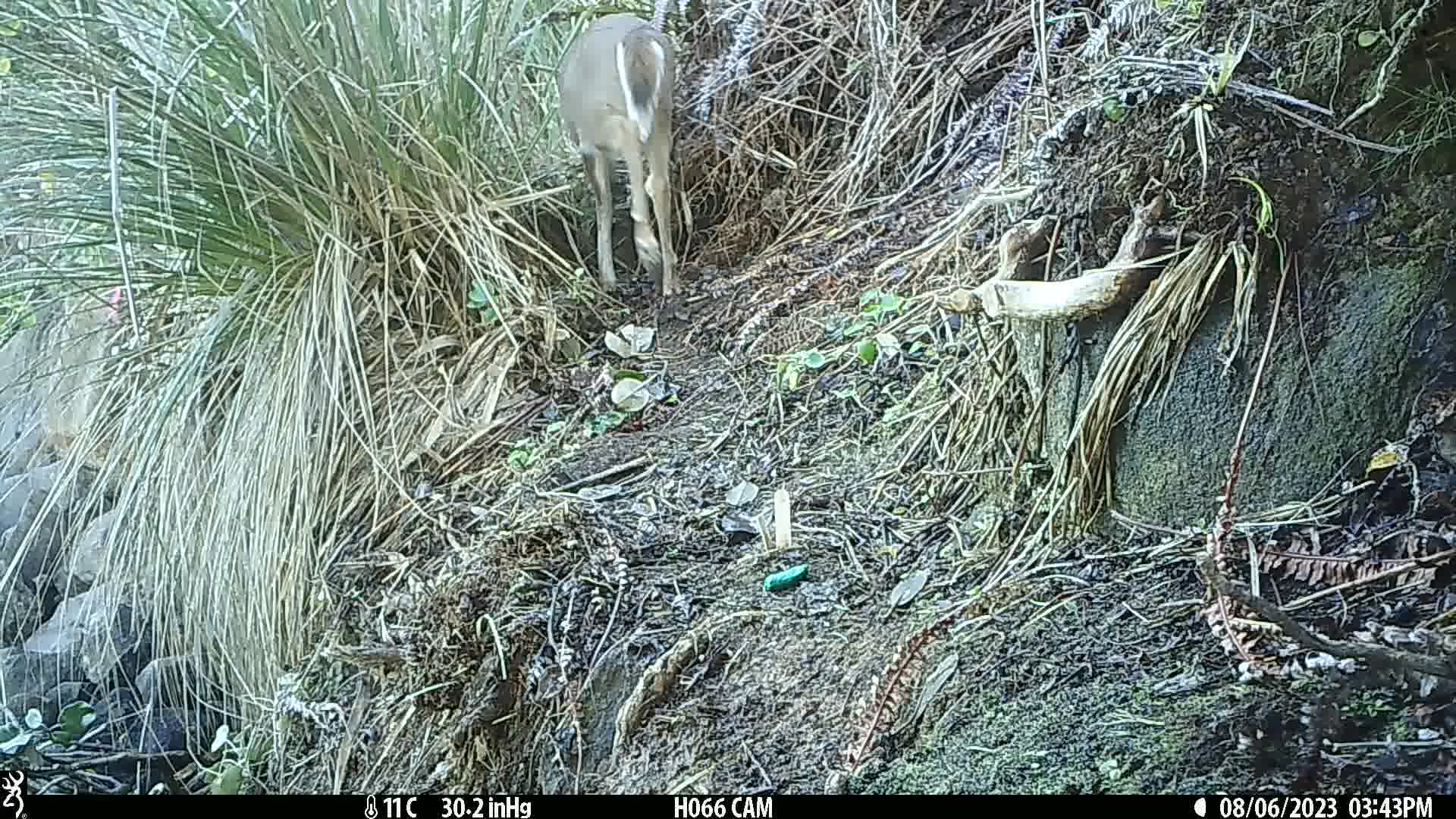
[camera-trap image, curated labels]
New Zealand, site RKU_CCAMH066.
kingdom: Animalia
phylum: Chordata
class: Mammalia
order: Artiodactyla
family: Cervidae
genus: Odocoileus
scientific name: Odocoileus virginianus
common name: white-tailed deer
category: white tailed deer